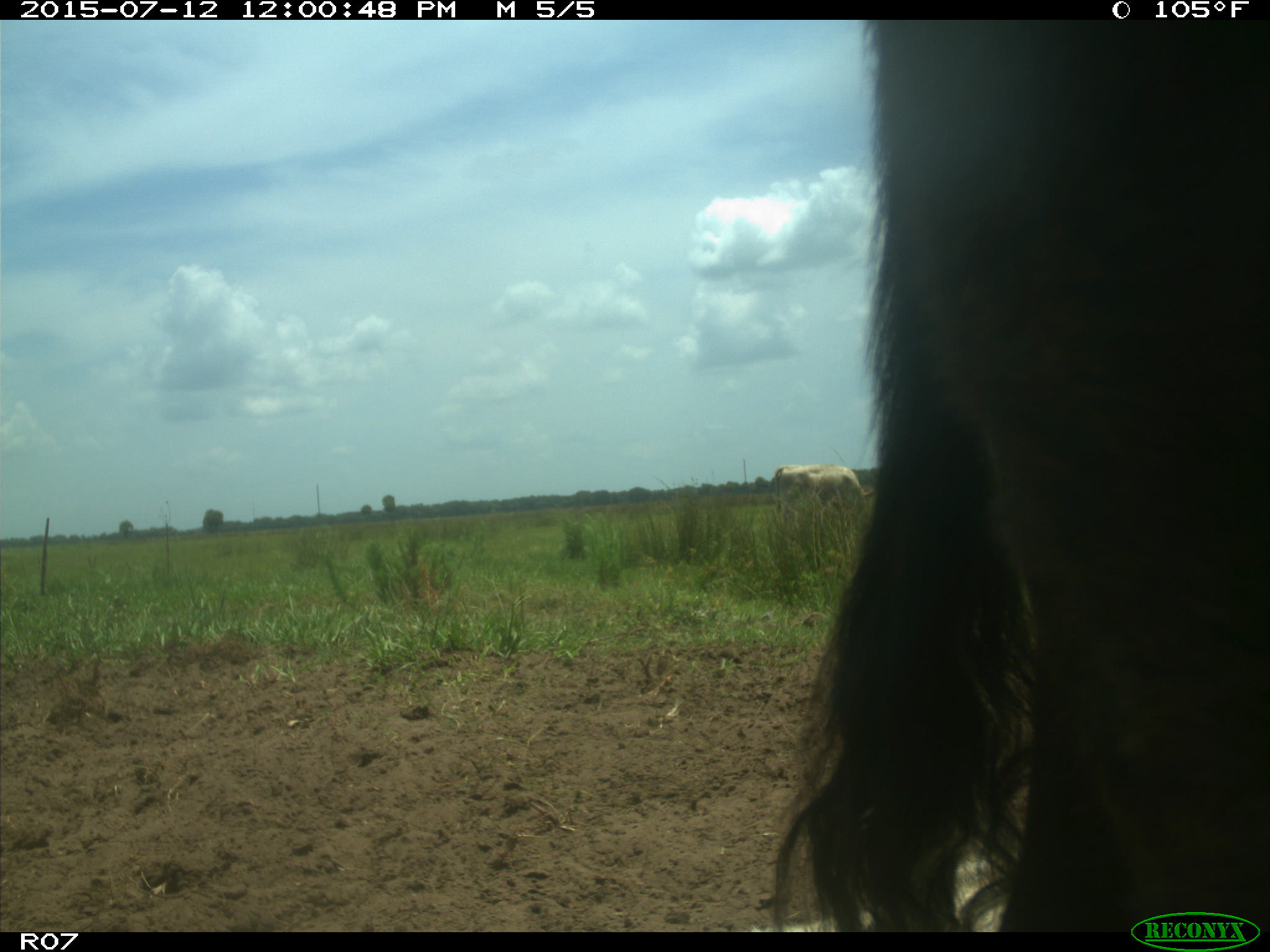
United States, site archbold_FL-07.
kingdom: Animalia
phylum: Chordata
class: Mammalia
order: Artiodactyla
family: Bovidae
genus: Bos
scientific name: Bos taurus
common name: domestic cow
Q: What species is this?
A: Bos taurus (domestic cow).